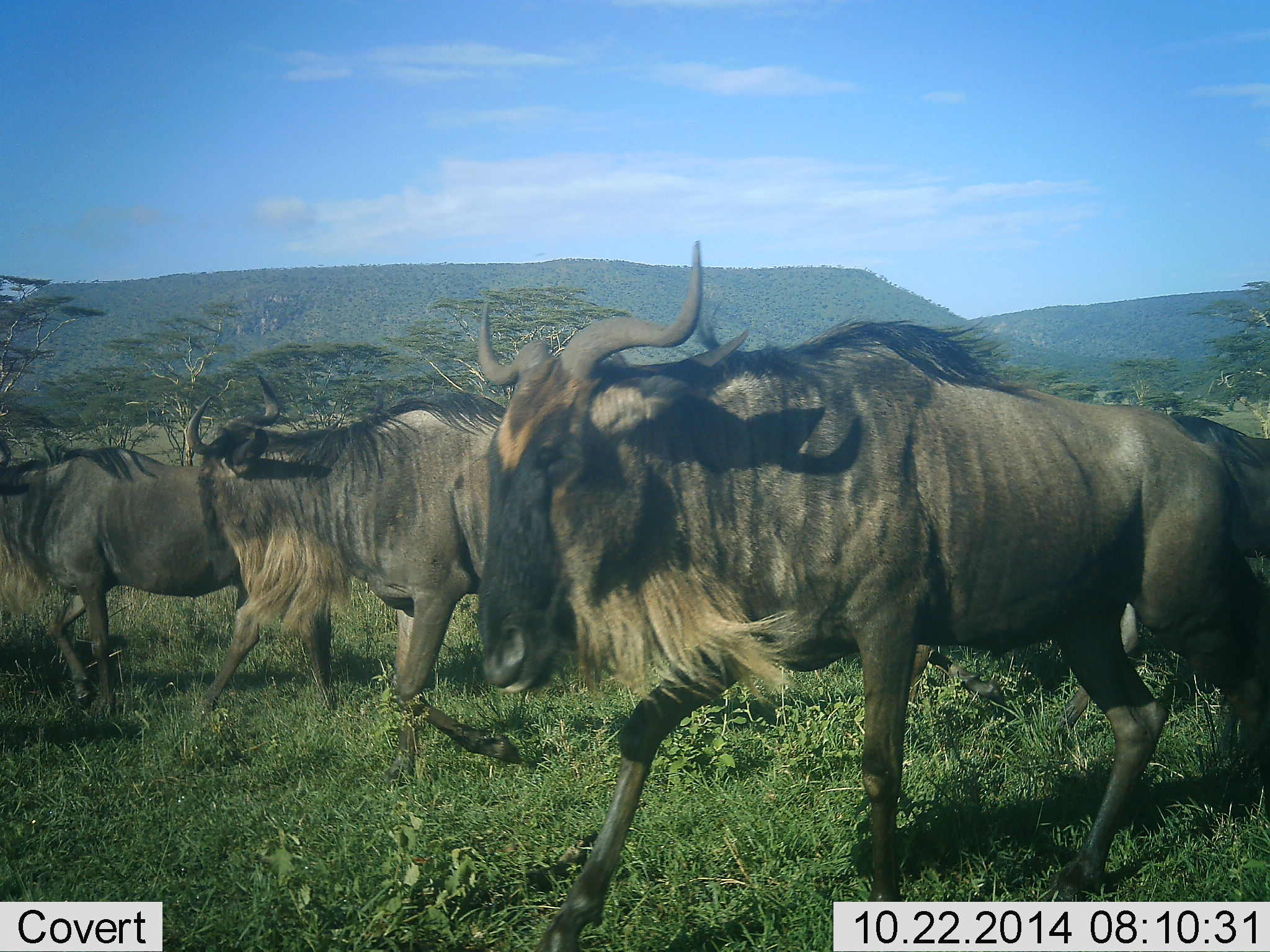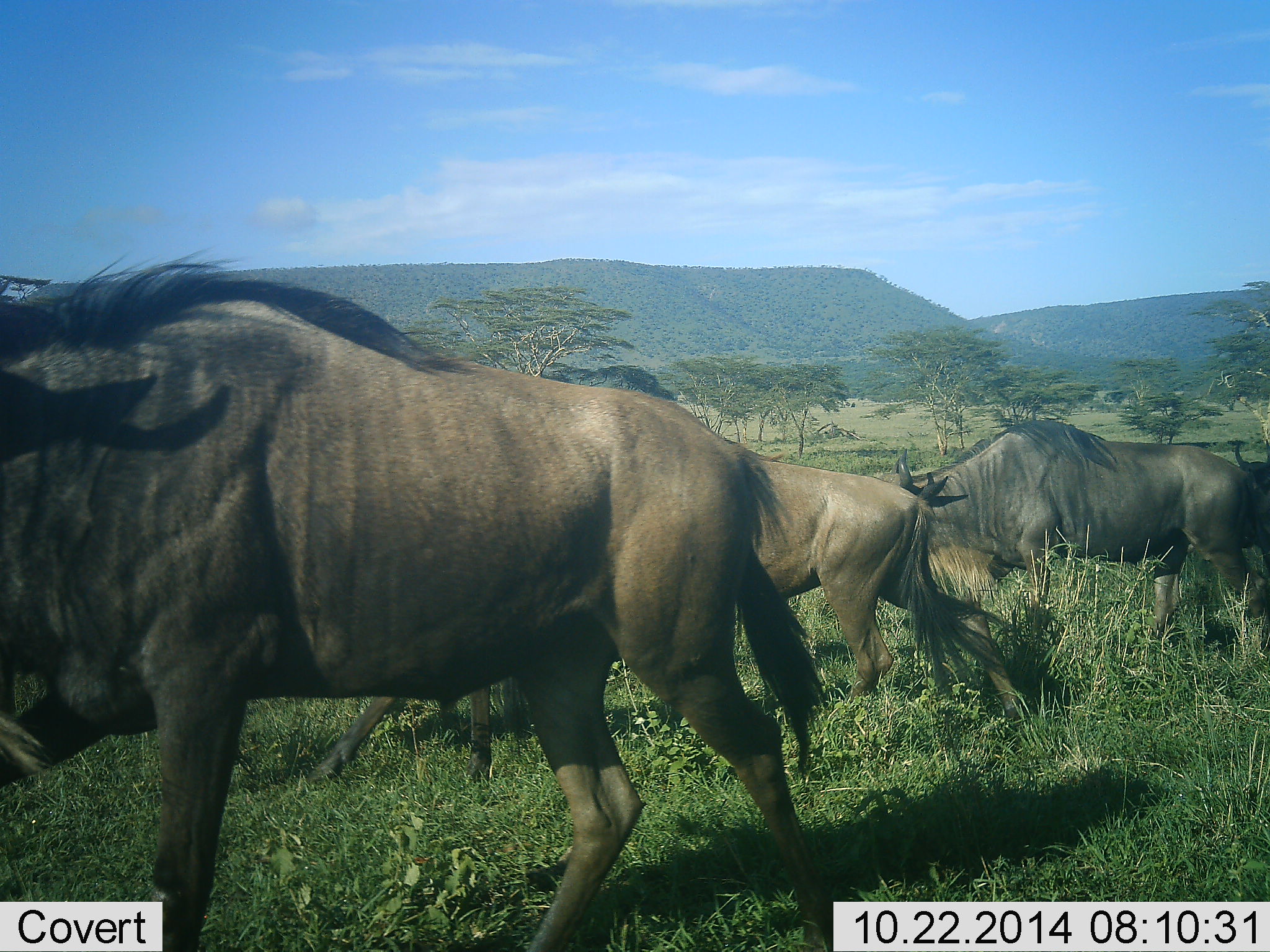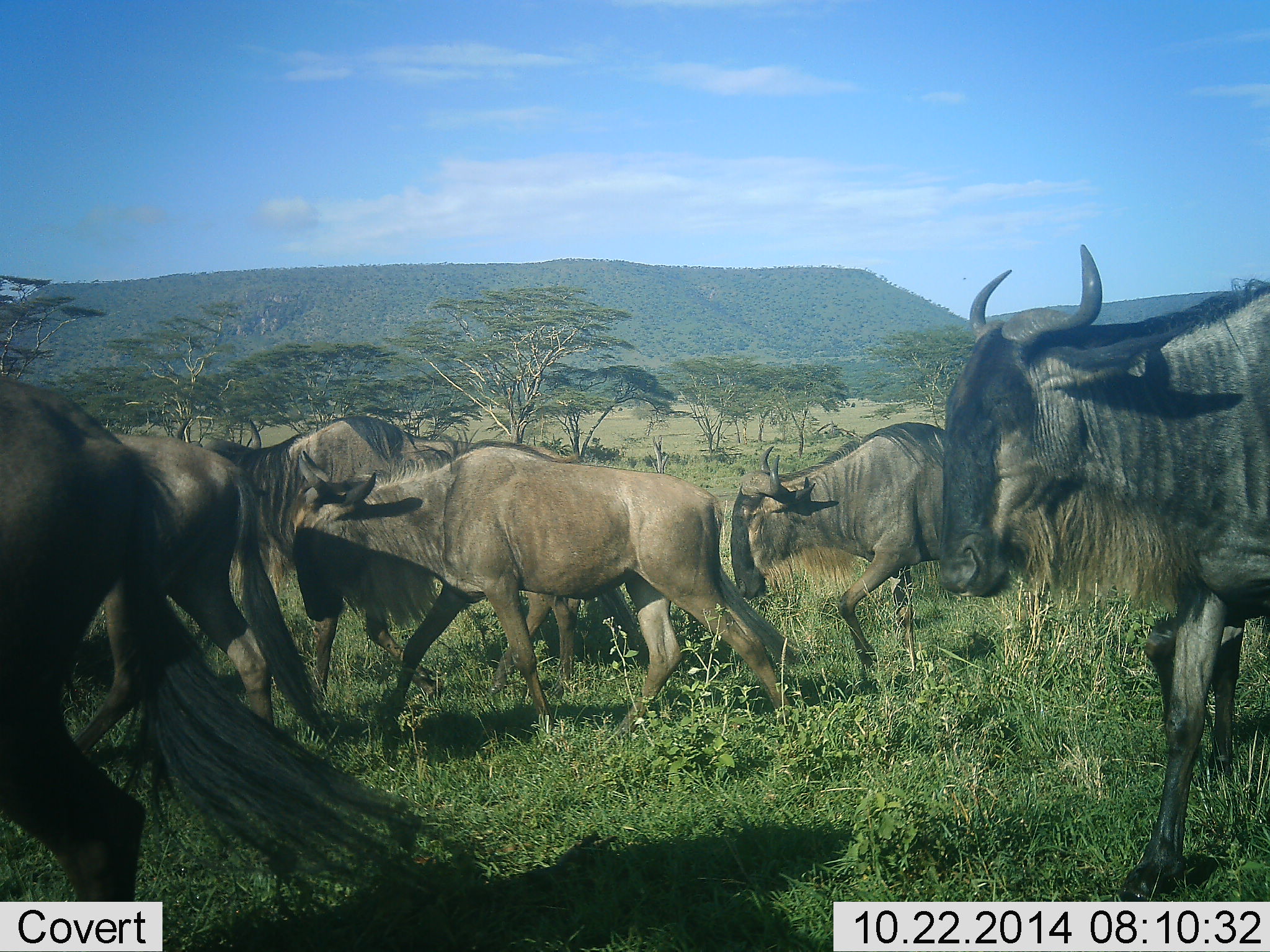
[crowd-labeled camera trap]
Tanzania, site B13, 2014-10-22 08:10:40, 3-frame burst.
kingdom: Animalia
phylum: Chordata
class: Mammalia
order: Artiodactyla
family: Bovidae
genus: Connochaetes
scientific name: Connochaetes taurinus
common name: blue wildebeest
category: wildebeest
Wildebeest (blue wildebeest) (Connochaetes taurinus), count 8. Behavior (volunteer vote fractions): standing 20%, resting 0%, moving 100%, interacting 0%. Young present (vote fraction): 10%. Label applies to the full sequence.